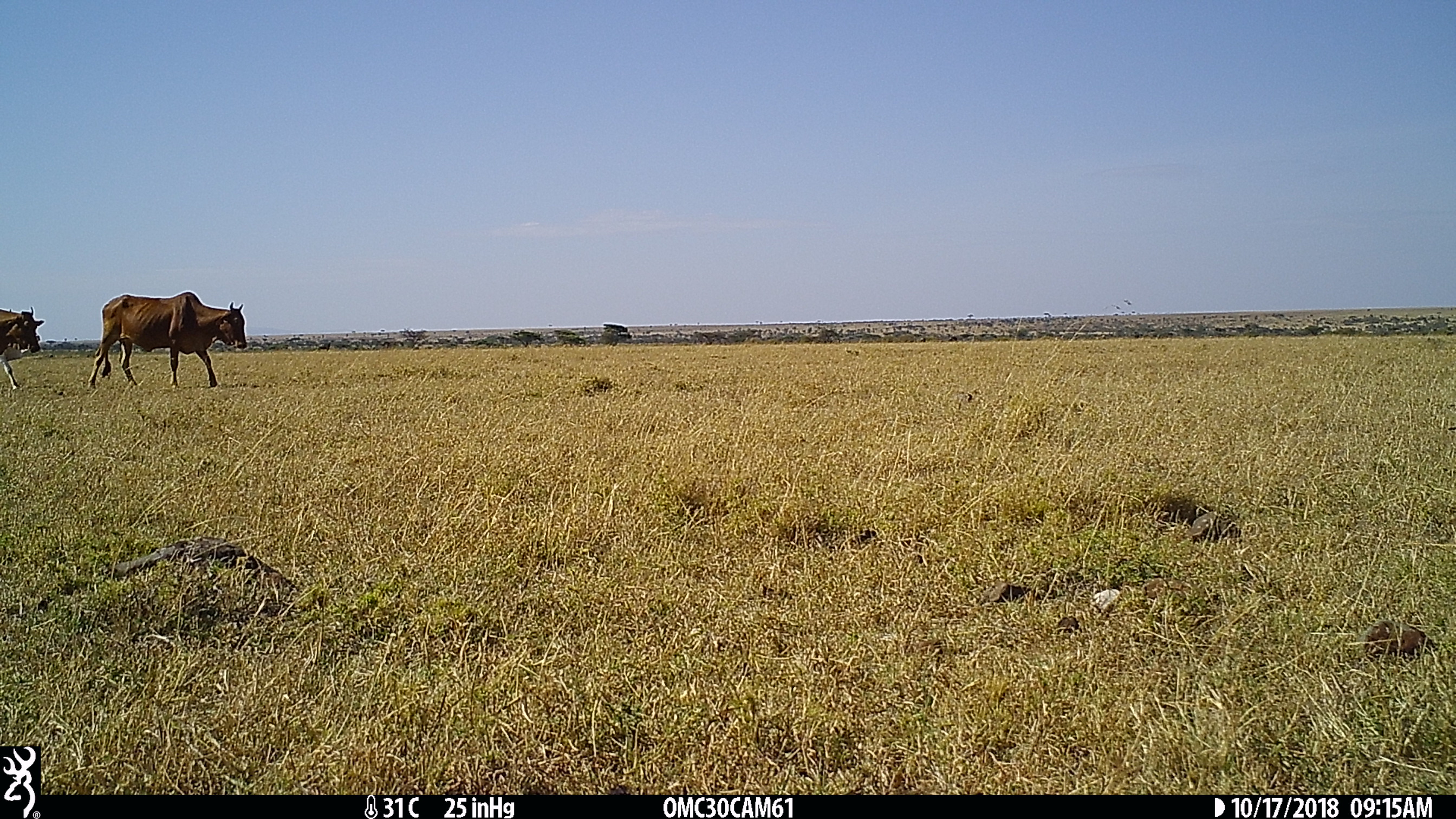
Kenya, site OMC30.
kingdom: Animalia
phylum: Chordata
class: Mammalia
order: Artiodactyla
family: Bovidae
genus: Bos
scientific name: Bos taurus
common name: cattle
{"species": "cattle (Bos taurus)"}